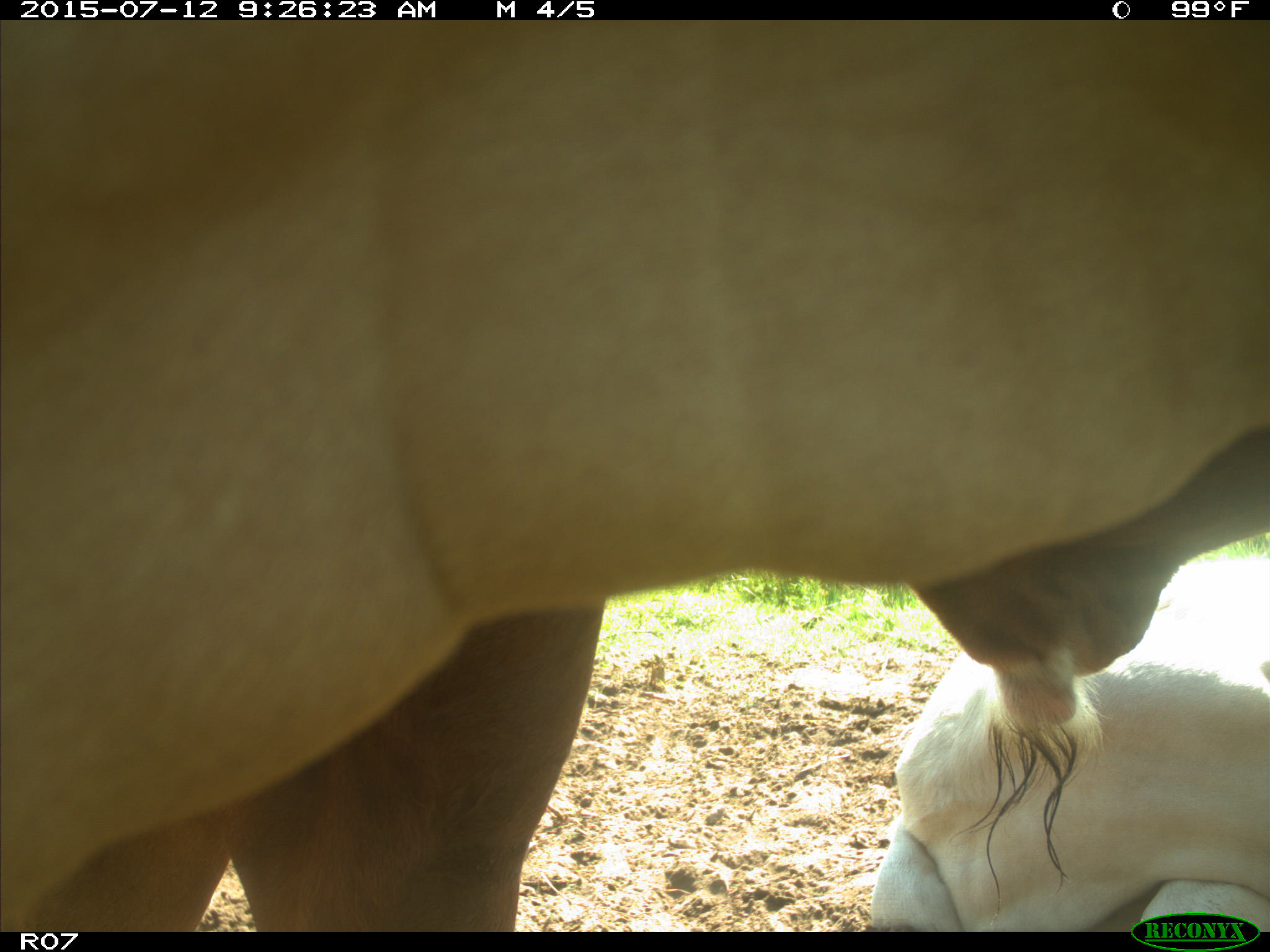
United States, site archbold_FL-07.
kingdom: Animalia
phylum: Chordata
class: Mammalia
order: Artiodactyla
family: Bovidae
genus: Bos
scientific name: Bos taurus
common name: domestic cow